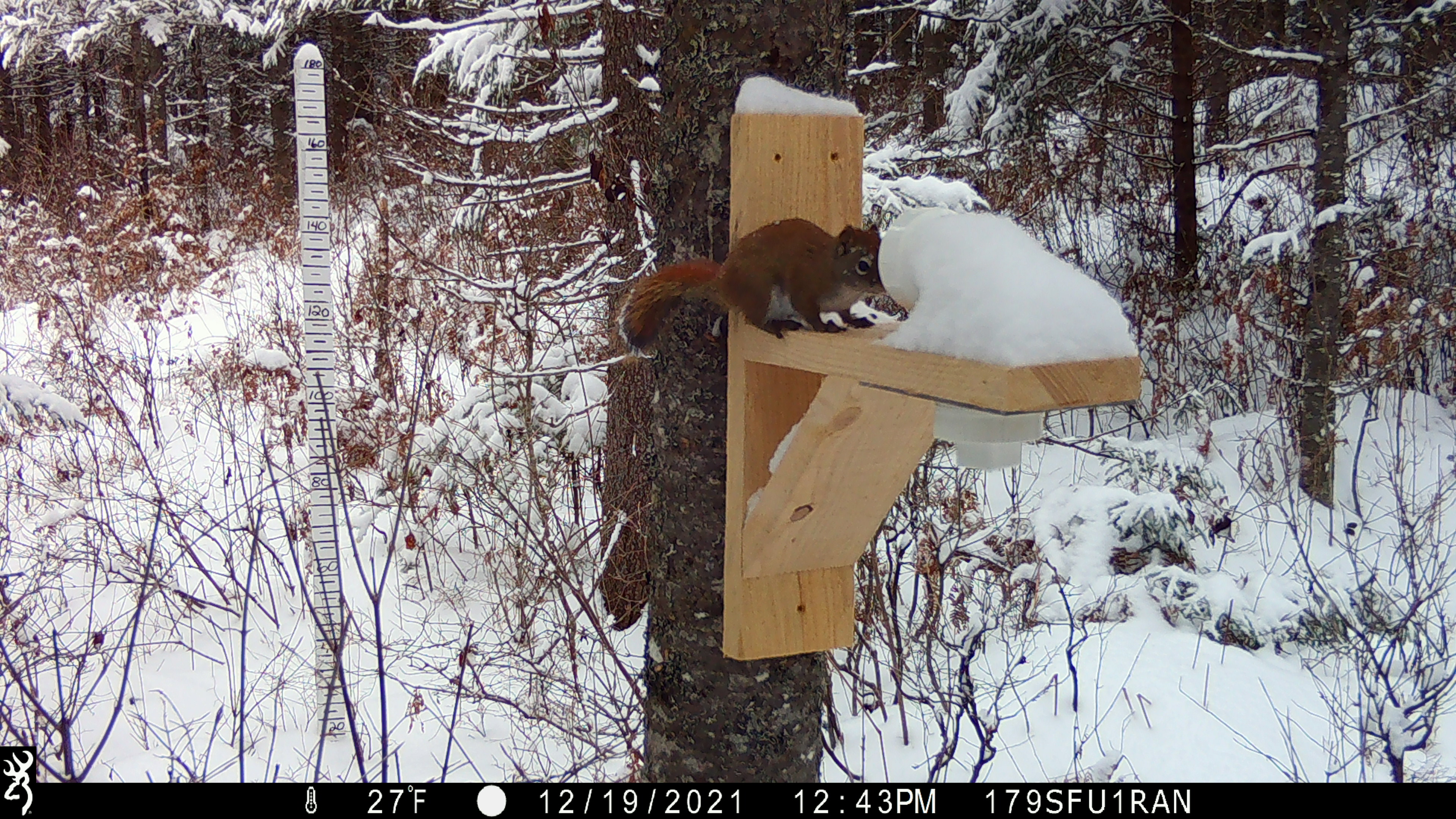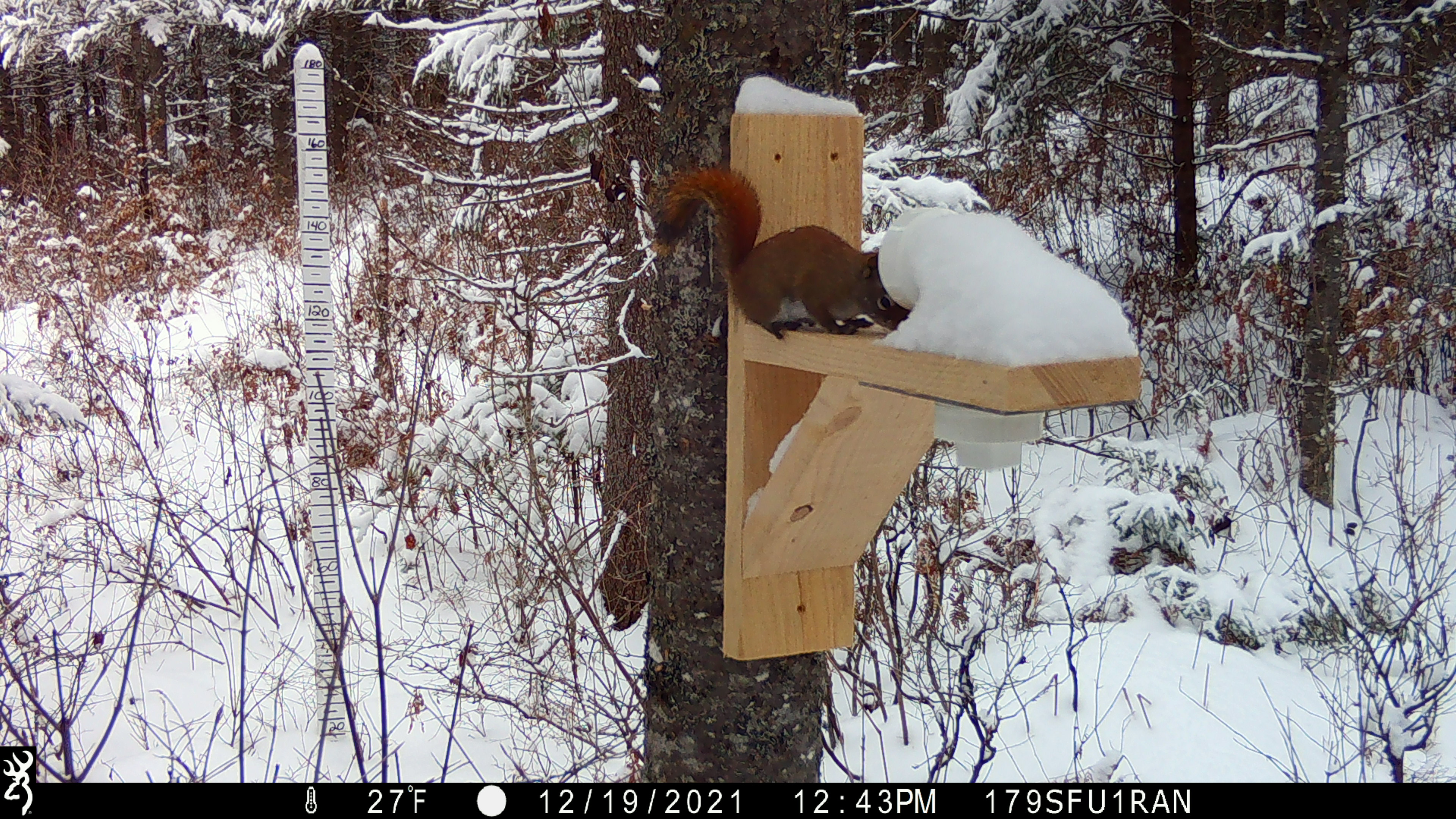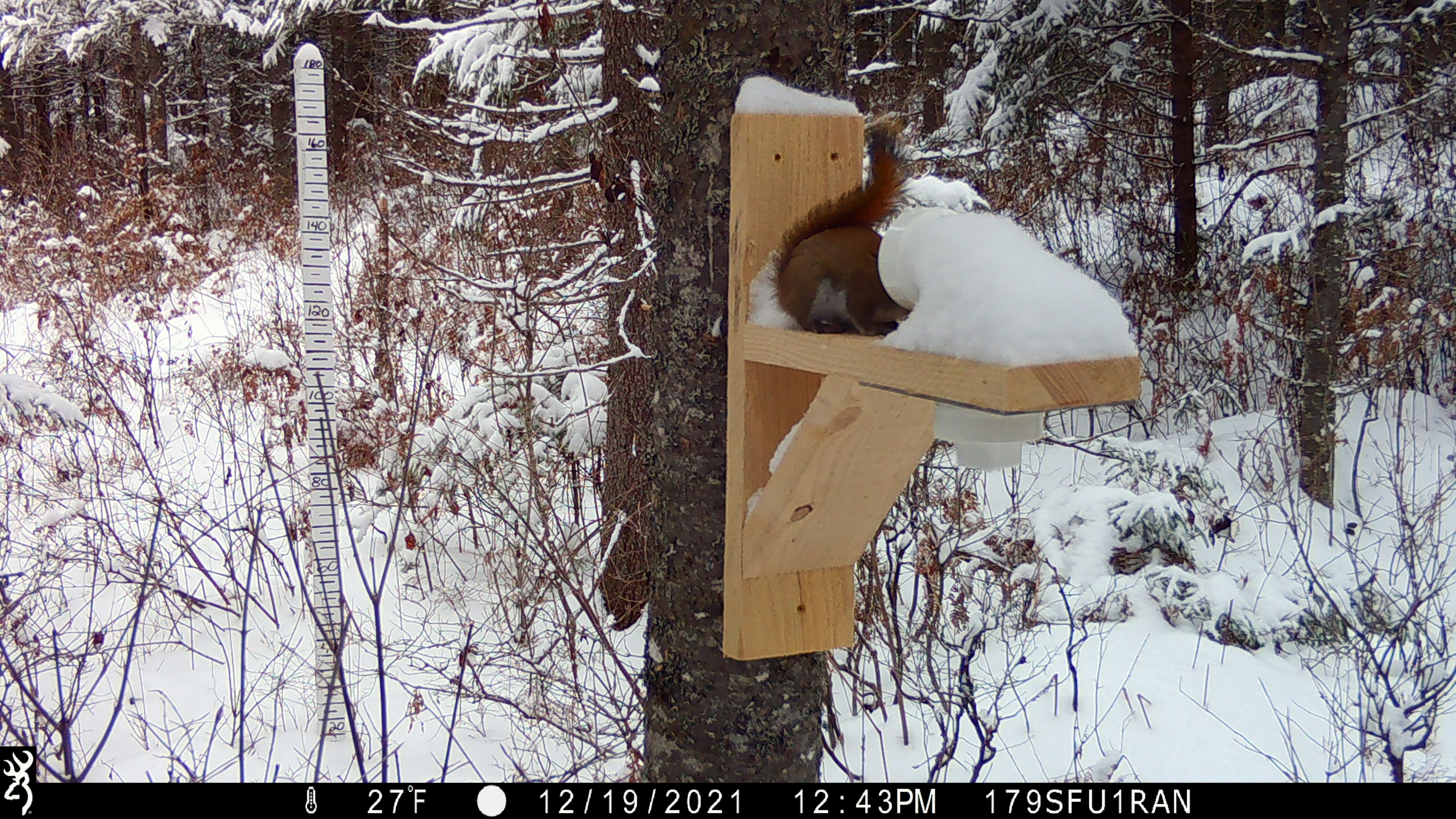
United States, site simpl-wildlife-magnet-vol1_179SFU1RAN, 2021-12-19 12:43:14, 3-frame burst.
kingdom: Animalia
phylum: Chordata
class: Mammalia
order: Rodentia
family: Sciuridae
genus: Tamiasciurus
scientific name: Tamiasciurus hudsonicus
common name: red squirrel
Red squirrel (Tamiasciurus hudsonicus).